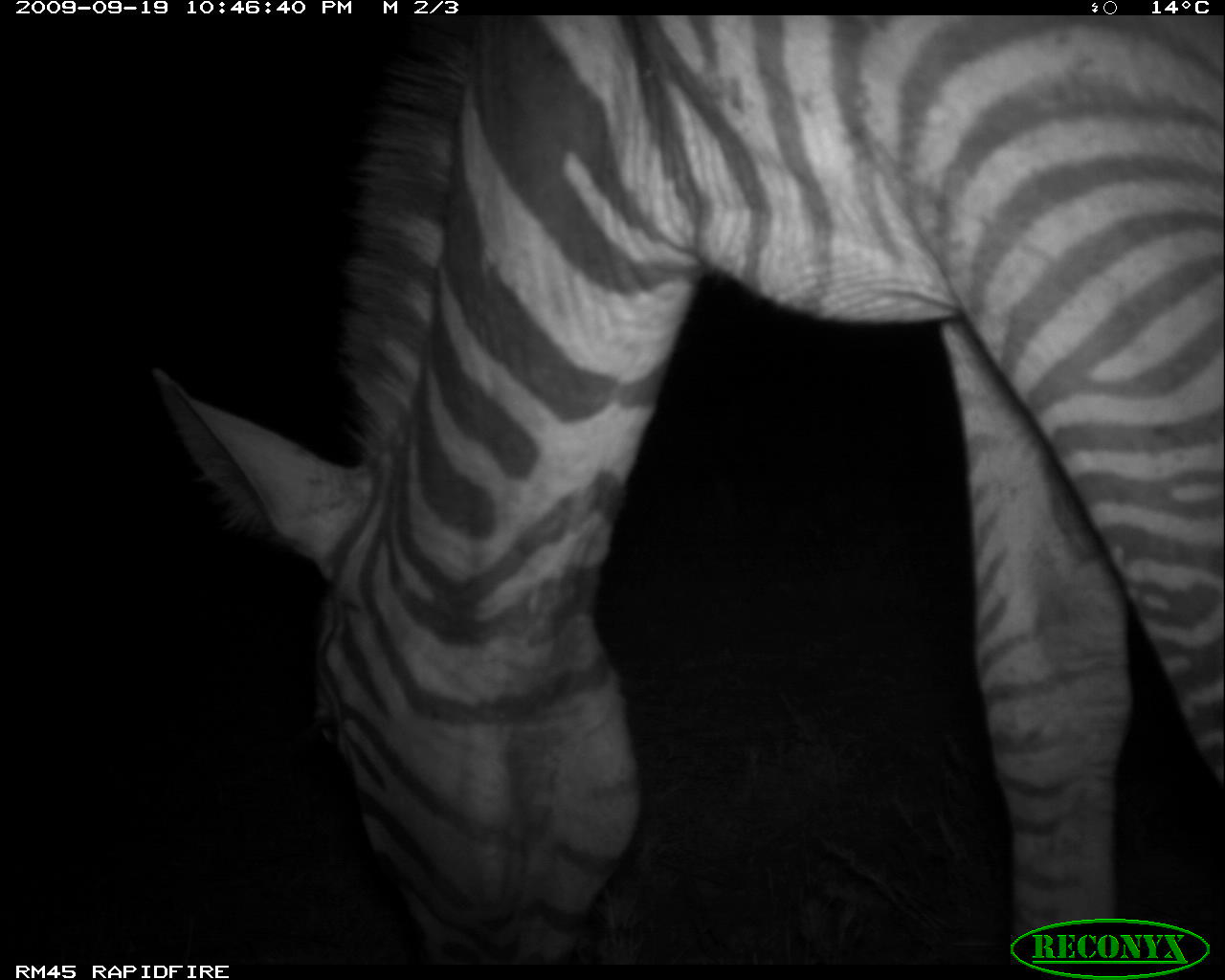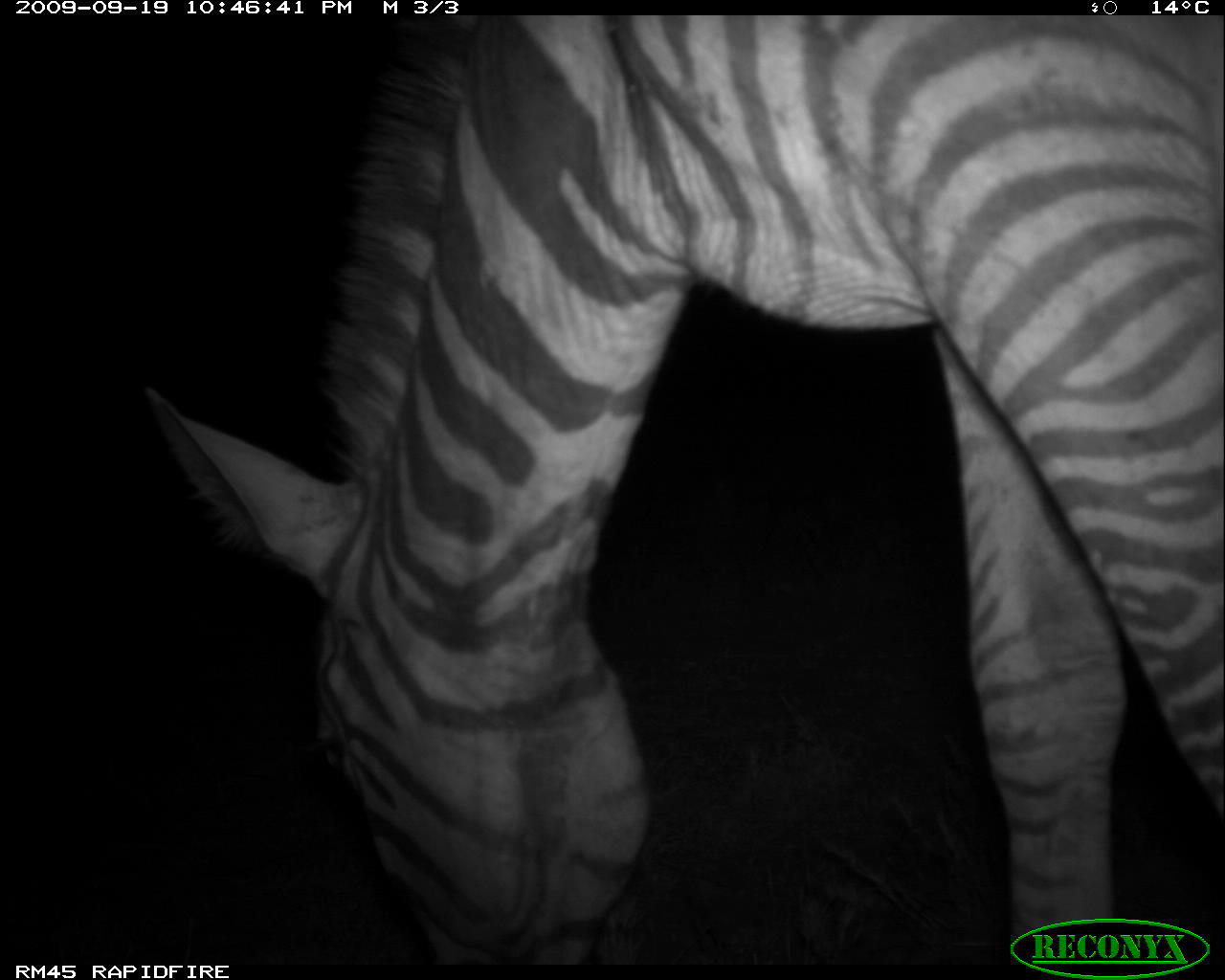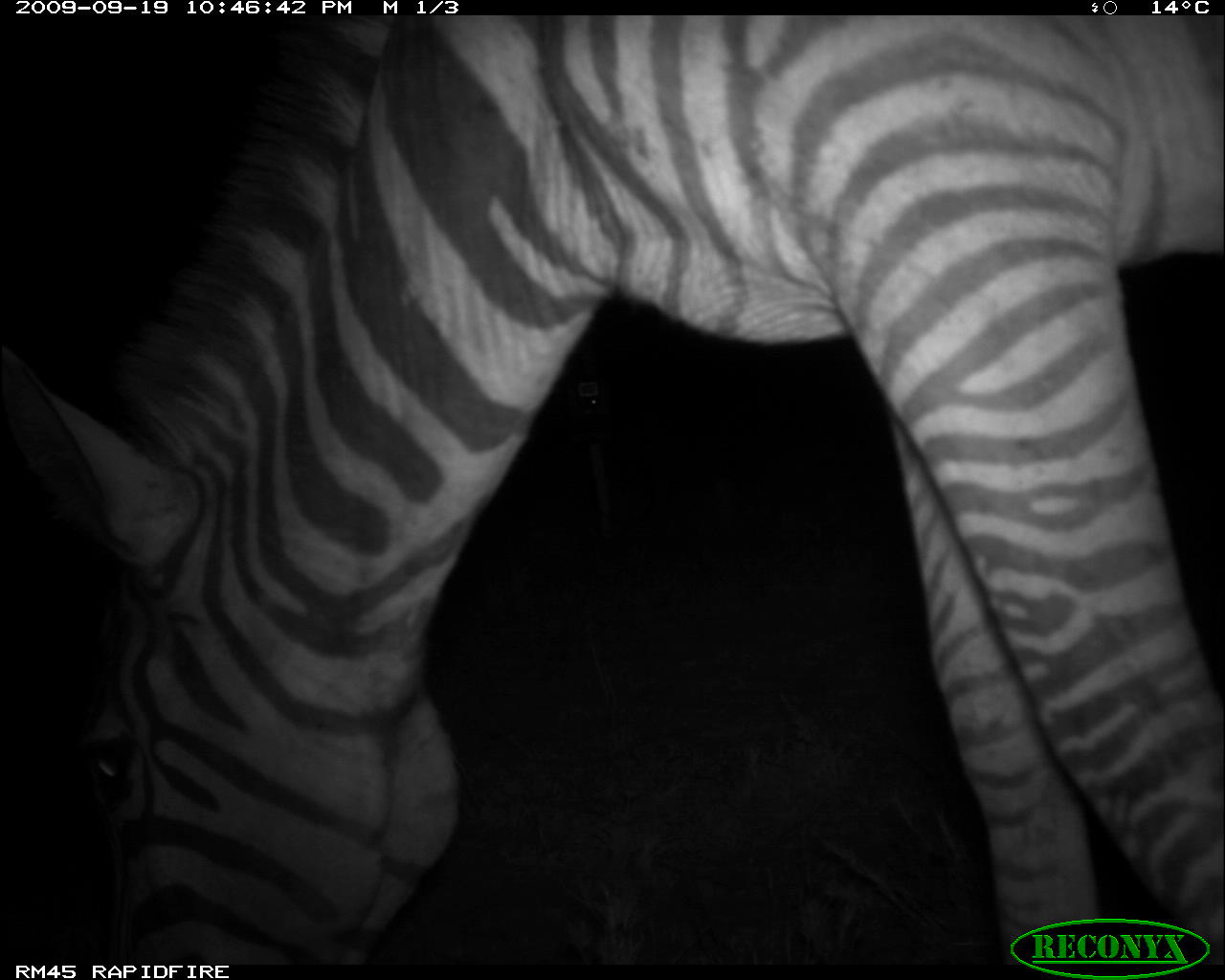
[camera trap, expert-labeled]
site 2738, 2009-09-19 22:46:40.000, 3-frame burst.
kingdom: Animalia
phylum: Chordata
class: Mammalia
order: Perissodactyla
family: Equidae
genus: Equus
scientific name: Equus quagga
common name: plains zebra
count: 1